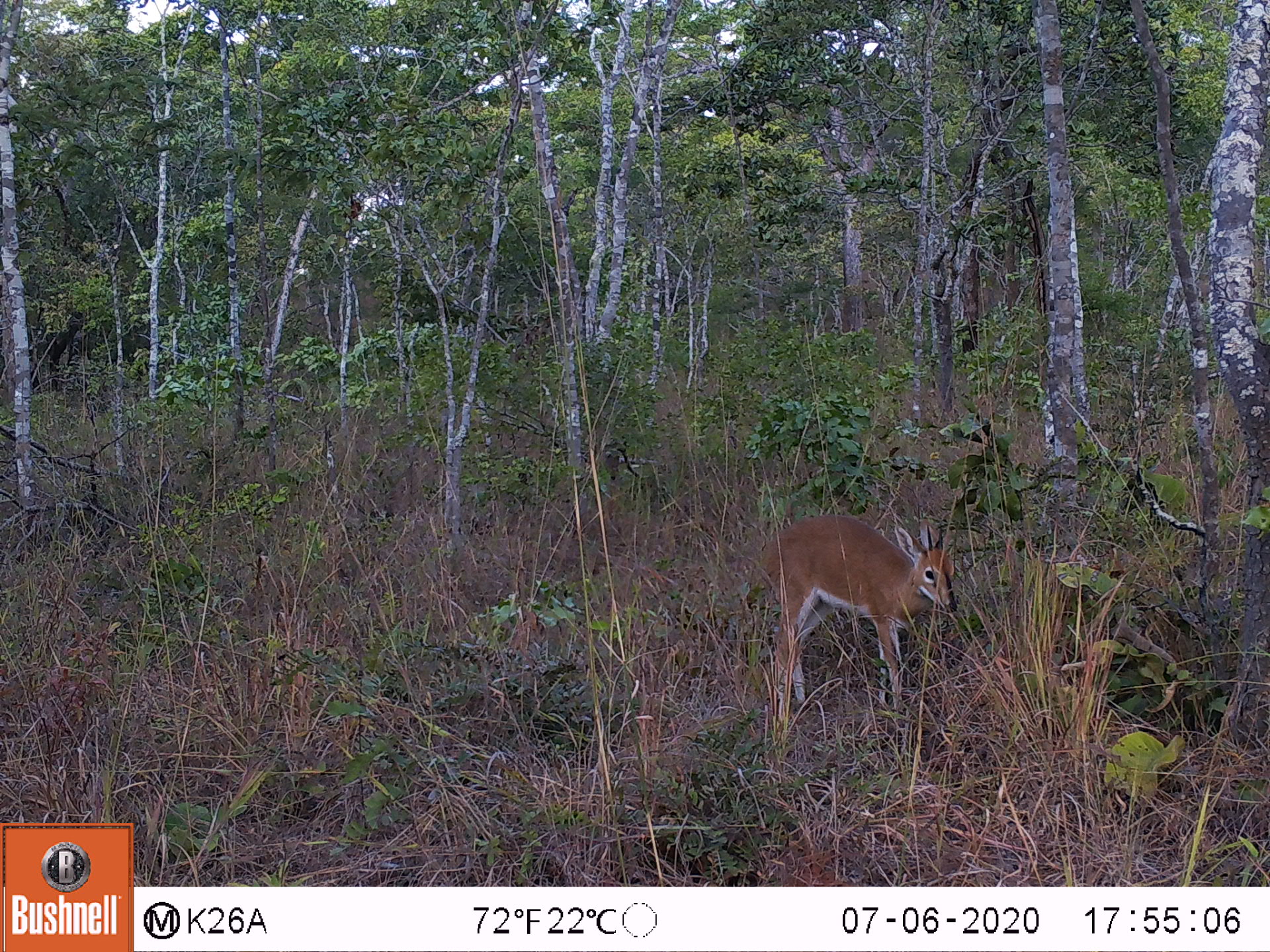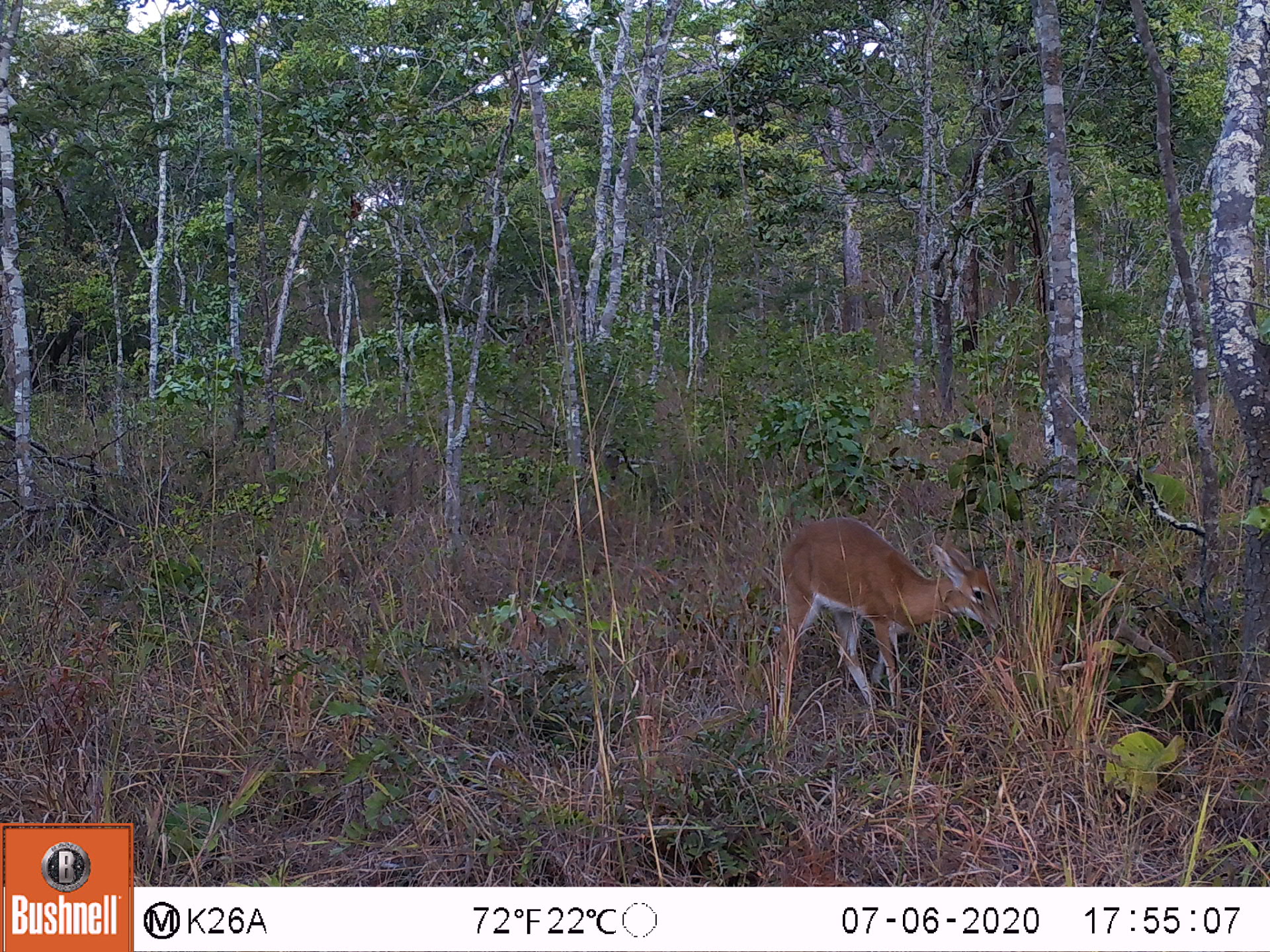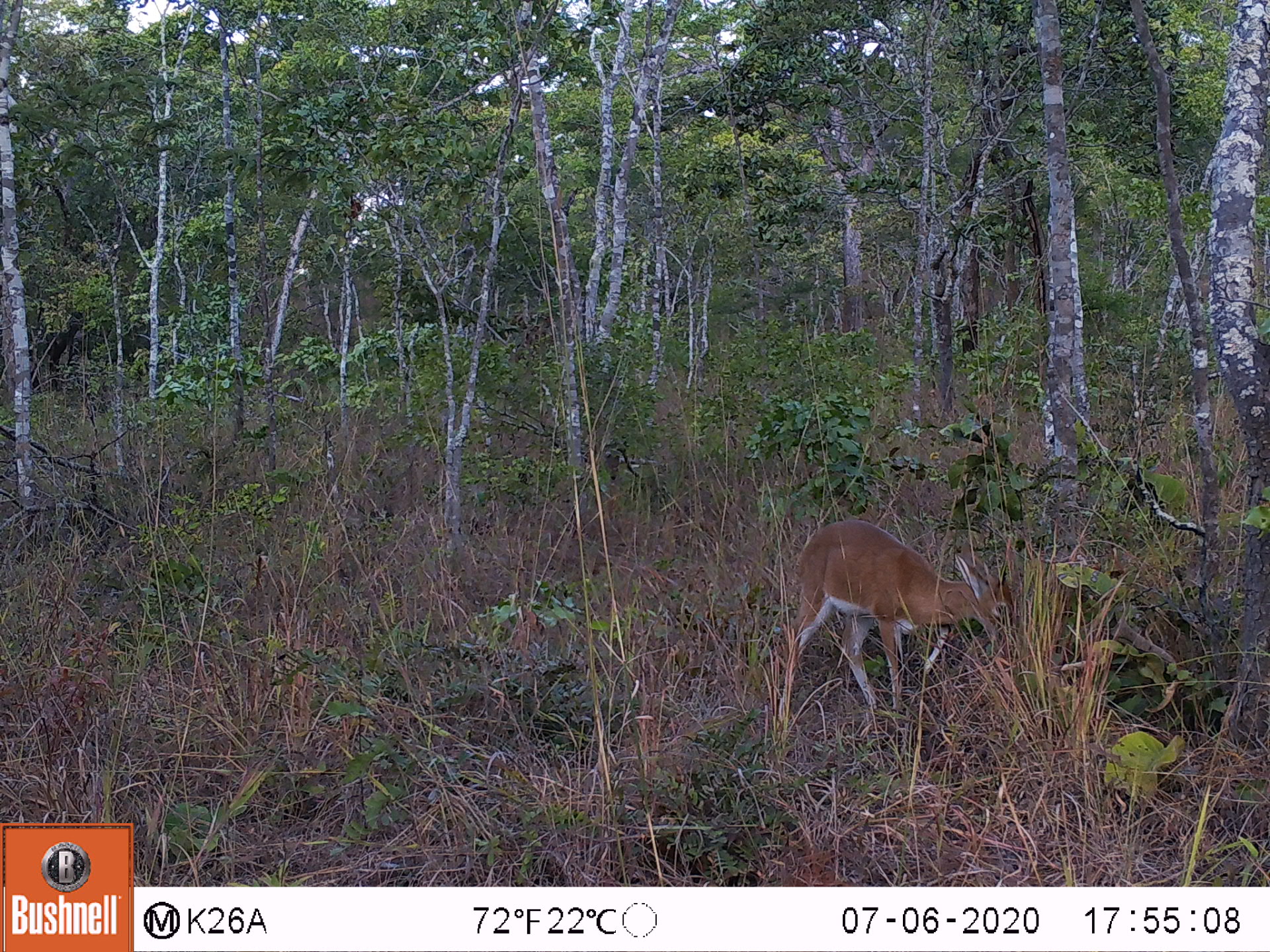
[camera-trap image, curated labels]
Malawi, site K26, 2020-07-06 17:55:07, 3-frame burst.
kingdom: Animalia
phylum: Chordata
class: Mammalia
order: Artiodactyla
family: Bovidae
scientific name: Antilopinae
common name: small antelope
Small antelope (Antilopinae), count 1.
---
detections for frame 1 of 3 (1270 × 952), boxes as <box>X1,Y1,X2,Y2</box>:
small antelope: <box>760,514,958,704</box>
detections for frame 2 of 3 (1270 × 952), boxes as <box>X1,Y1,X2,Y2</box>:
small antelope: <box>778,516,1003,713</box>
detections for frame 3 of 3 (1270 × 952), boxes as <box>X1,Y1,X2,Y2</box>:
small antelope: <box>778,517,1021,723</box>